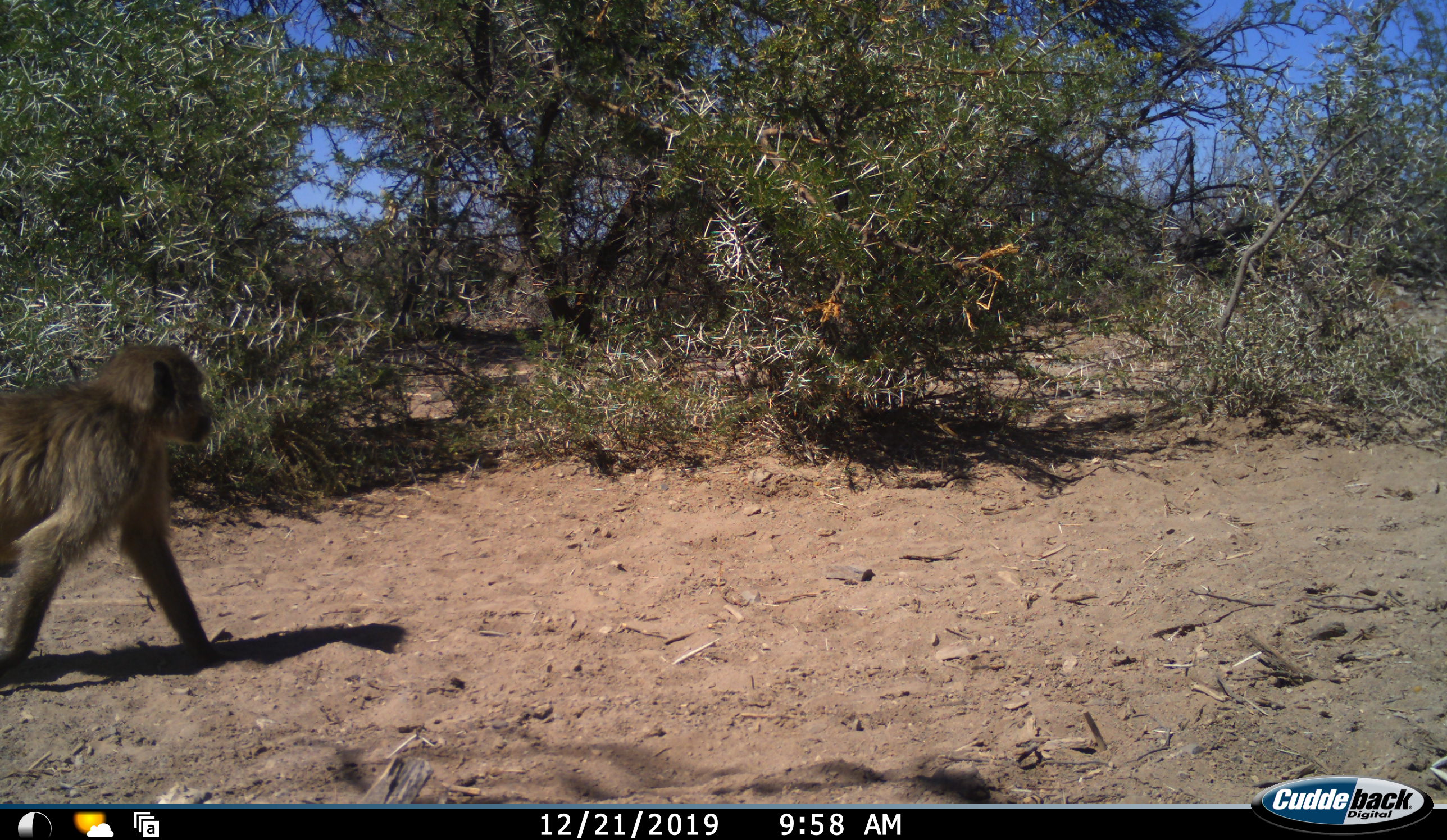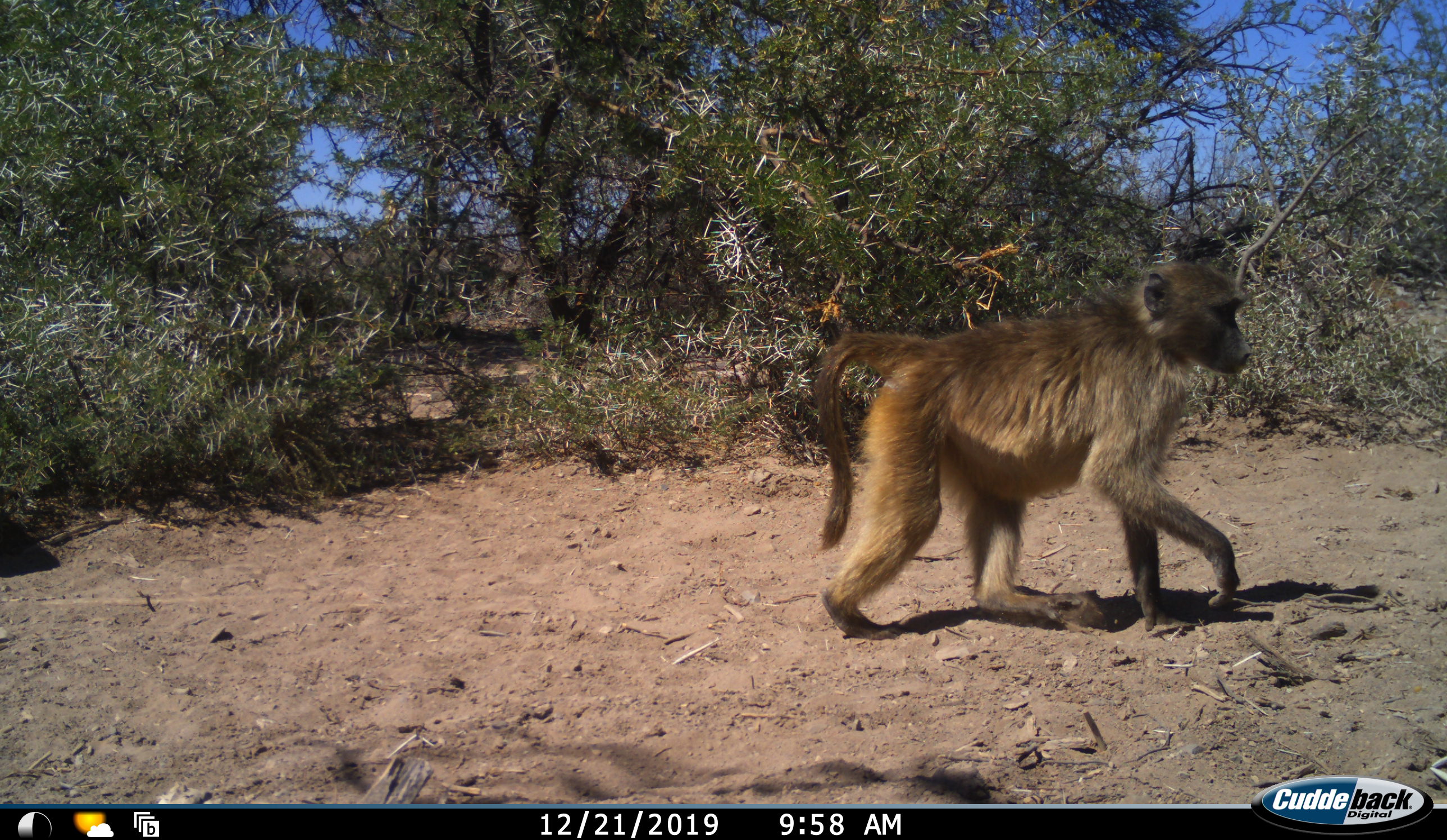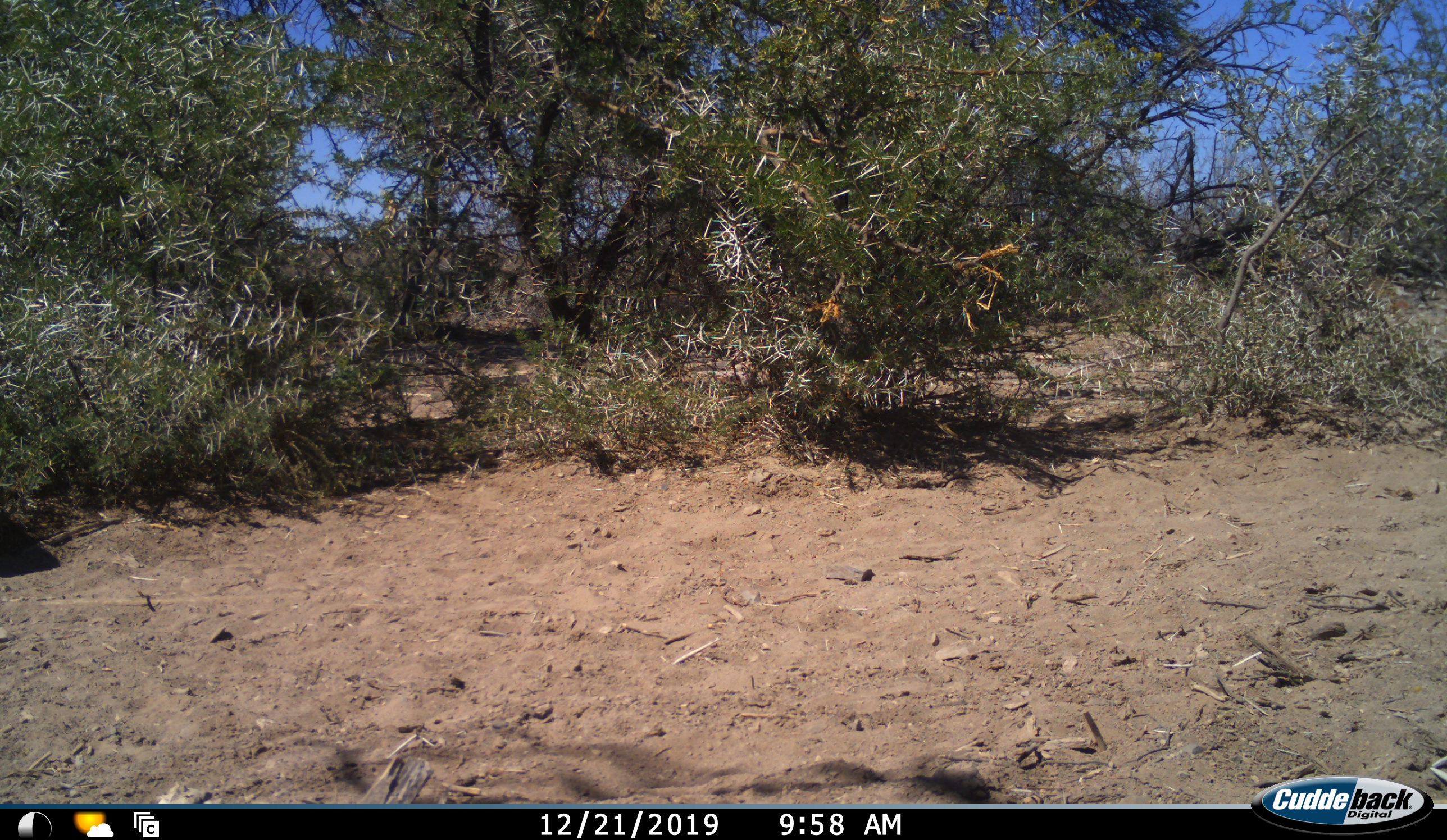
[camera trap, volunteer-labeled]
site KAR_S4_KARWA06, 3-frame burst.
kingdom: Animalia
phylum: Chordata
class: Mammalia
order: Primates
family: Cercopithecidae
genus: Papio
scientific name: Papio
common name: baboon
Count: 1.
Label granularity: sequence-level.